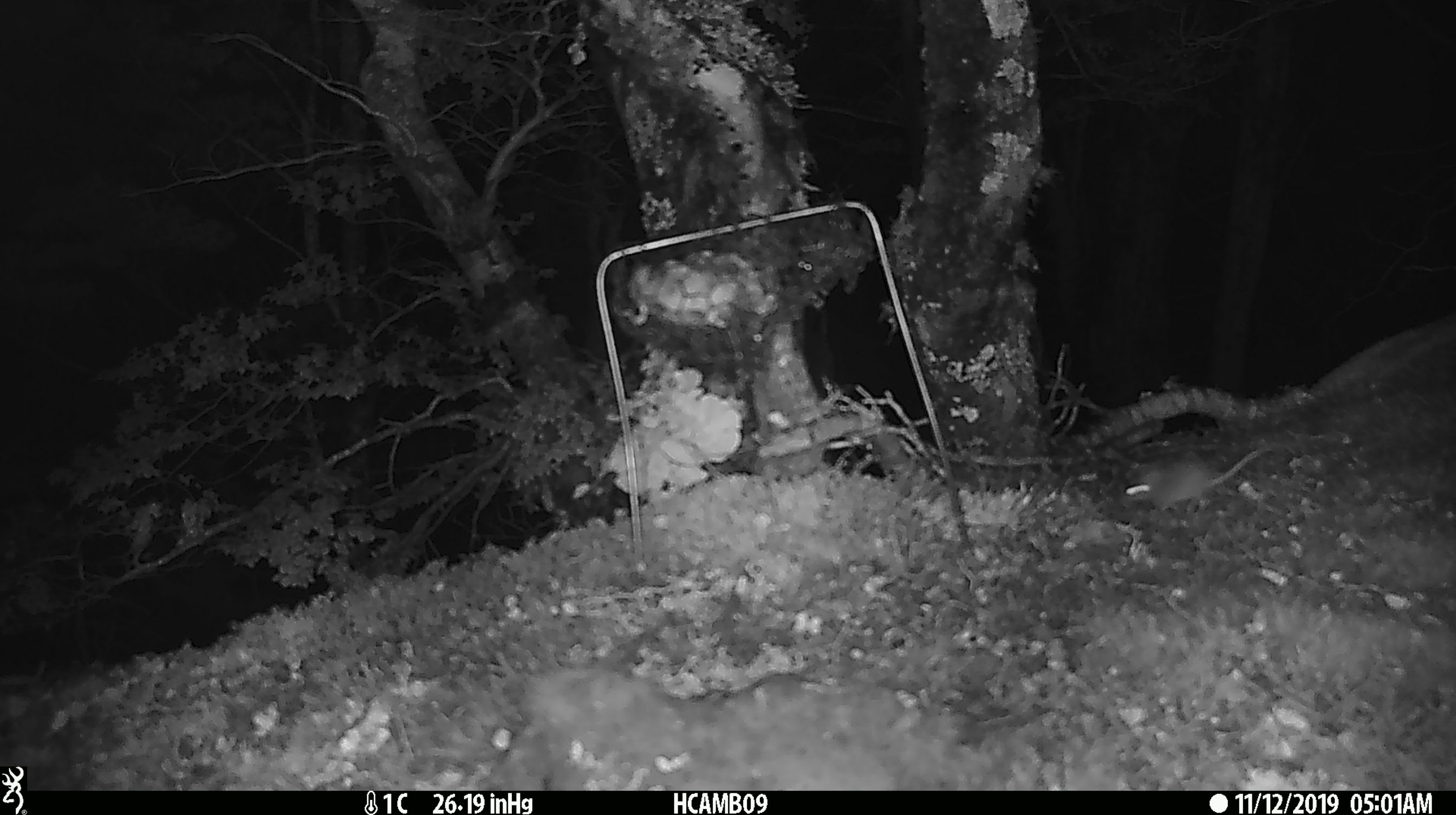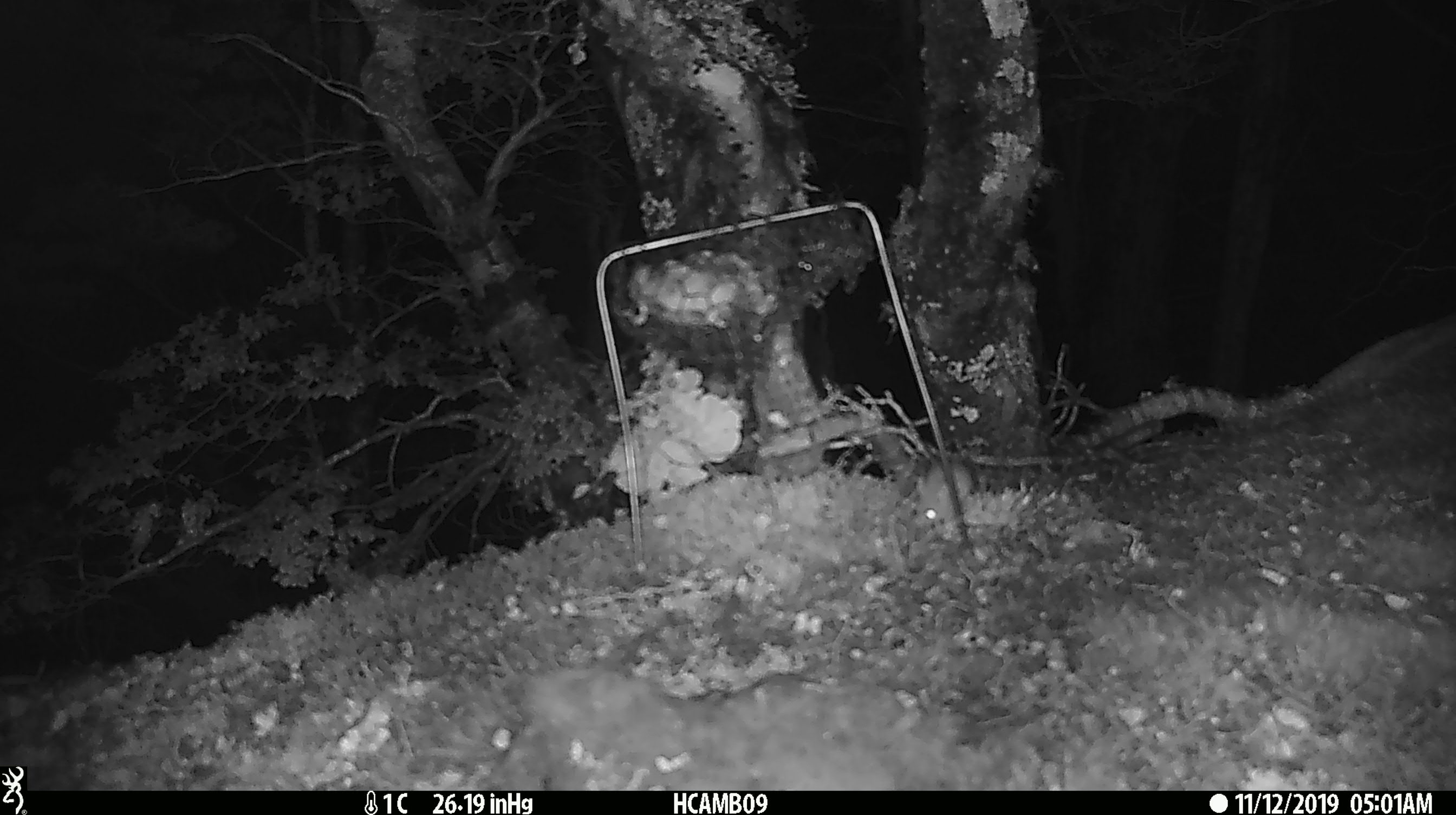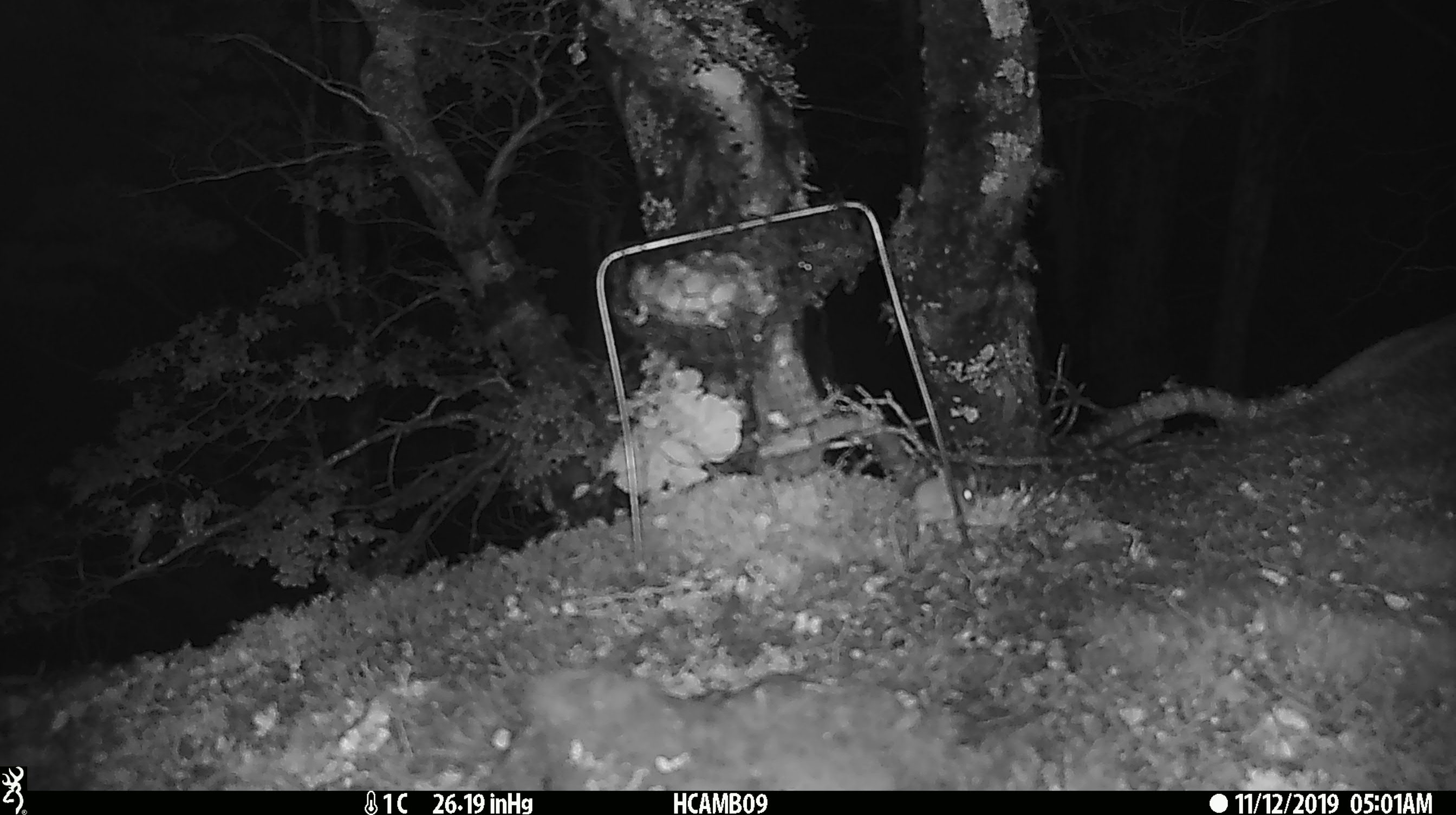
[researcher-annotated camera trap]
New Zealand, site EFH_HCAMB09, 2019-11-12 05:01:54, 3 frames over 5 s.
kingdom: Animalia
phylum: Chordata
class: Mammalia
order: Rodentia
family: Muridae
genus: Mus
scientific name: Mus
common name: mouse